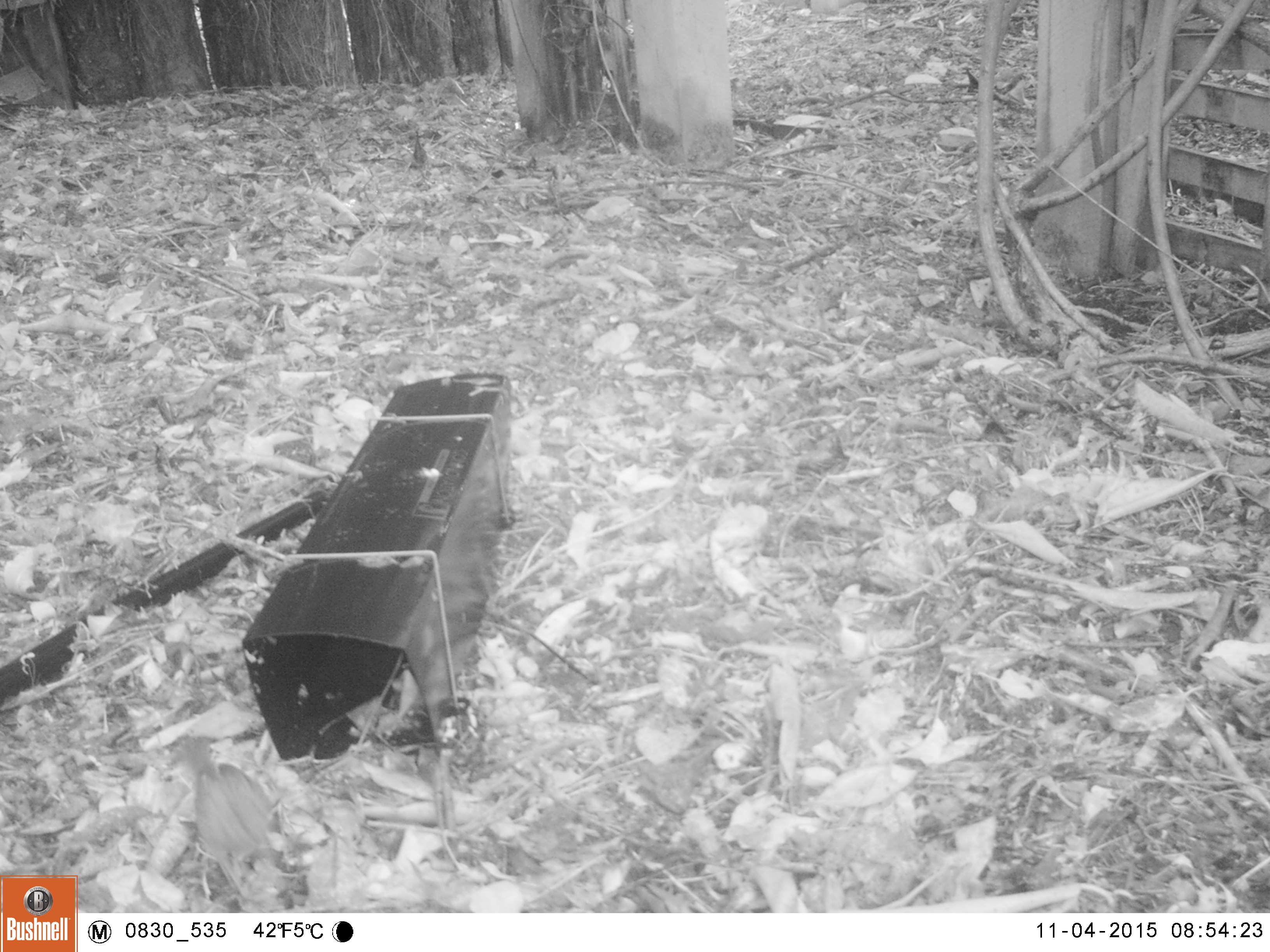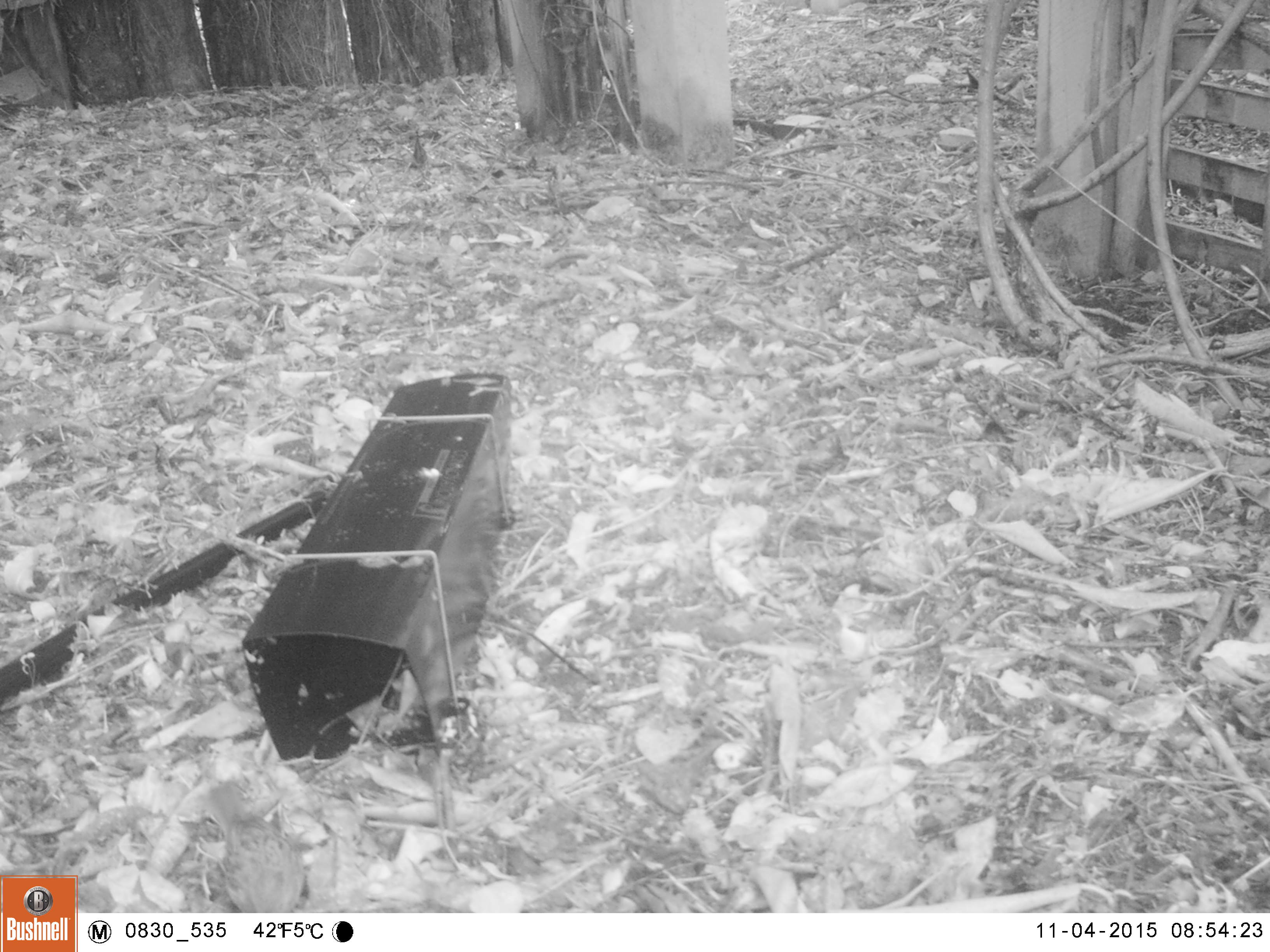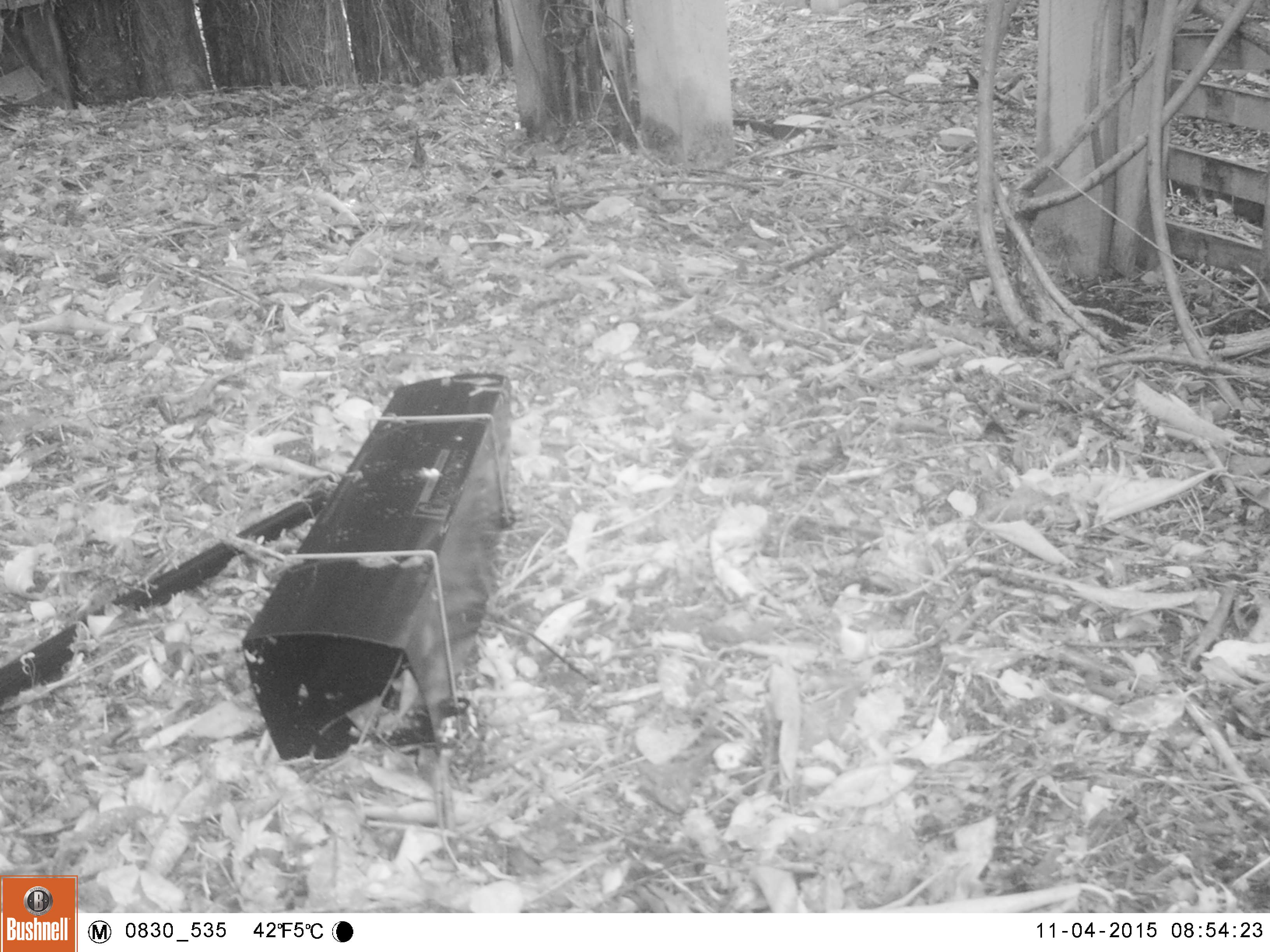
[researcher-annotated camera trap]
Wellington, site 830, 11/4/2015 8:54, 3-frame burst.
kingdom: Animalia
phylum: Chordata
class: Aves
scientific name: Aves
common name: bird